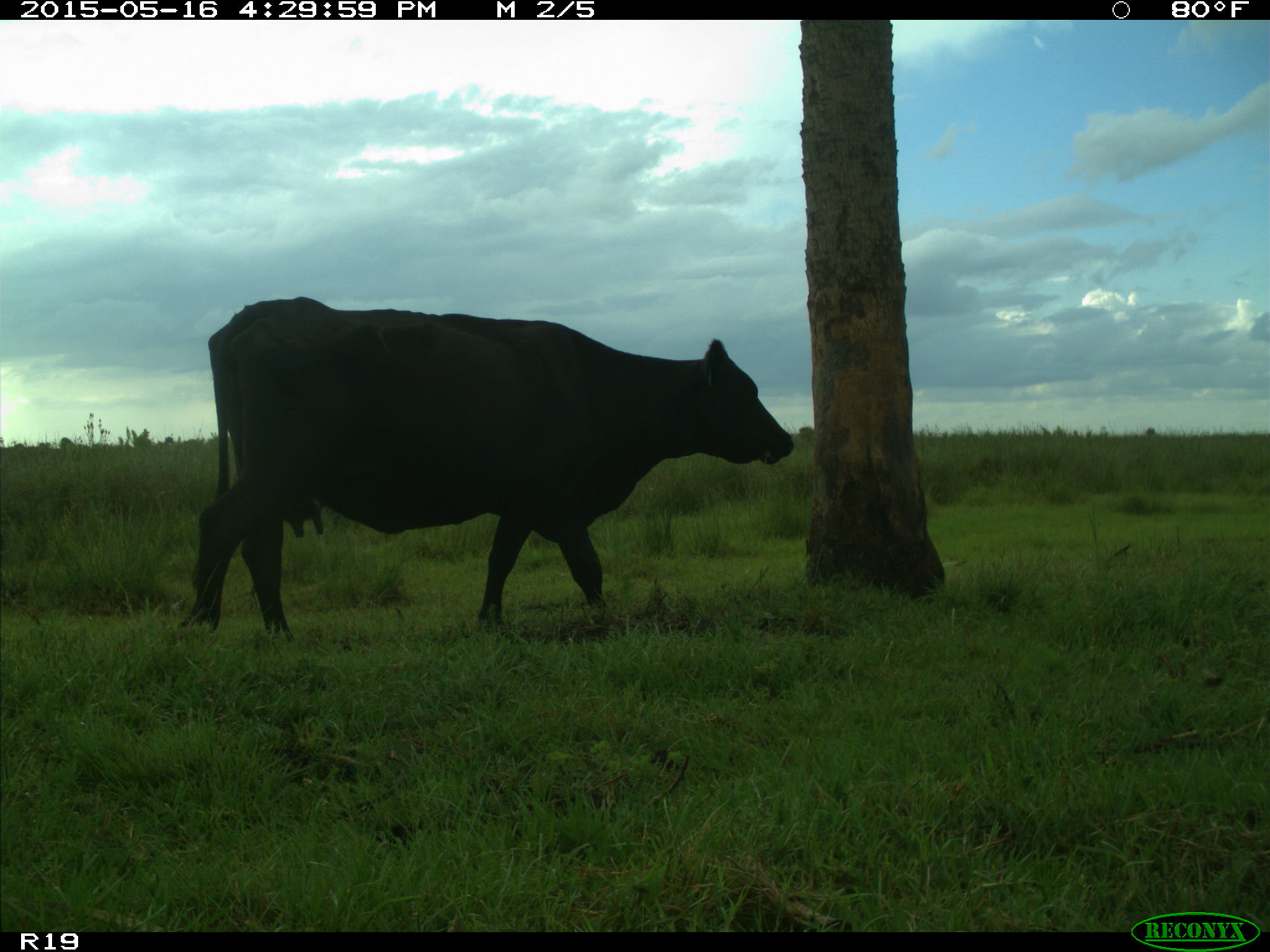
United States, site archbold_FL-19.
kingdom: Animalia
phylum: Chordata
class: Mammalia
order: Artiodactyla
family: Bovidae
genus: Bos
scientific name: Bos taurus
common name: domestic cow